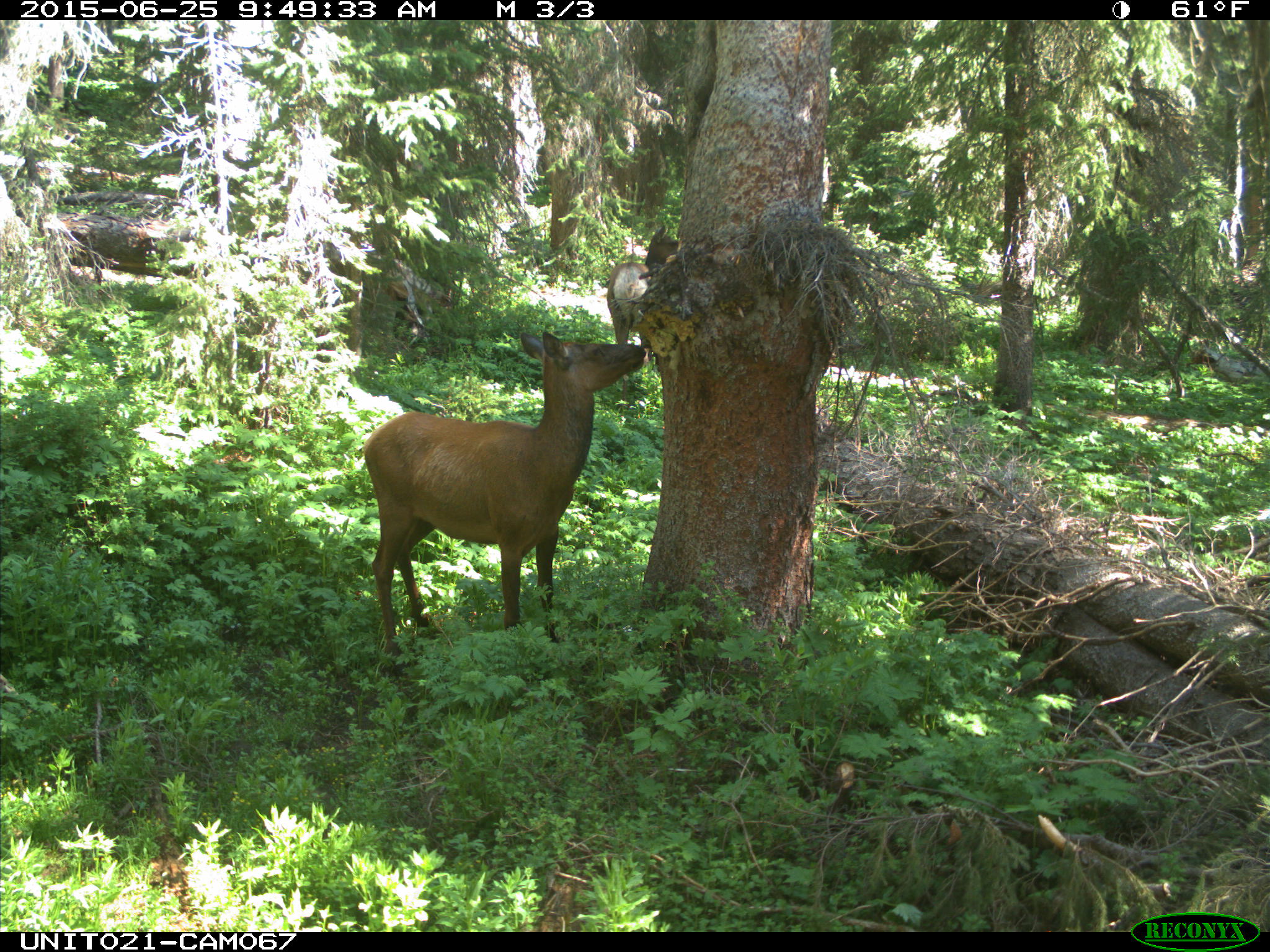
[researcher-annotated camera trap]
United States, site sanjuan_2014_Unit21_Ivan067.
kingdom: Animalia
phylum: Chordata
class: Mammalia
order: Artiodactyla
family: Cervidae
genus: Cervus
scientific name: Cervus elaphus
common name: red deer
Cervus elaphus (red deer).